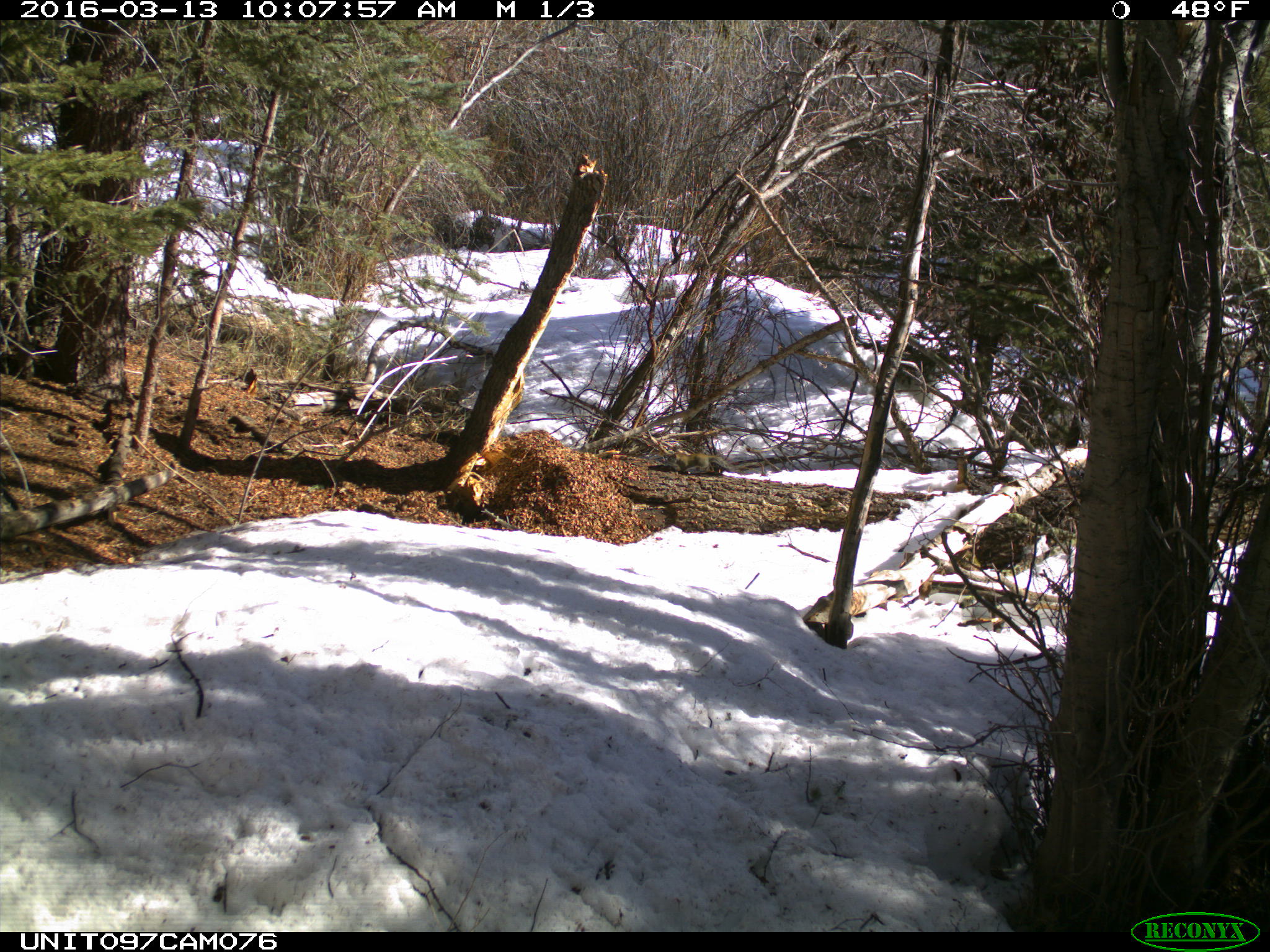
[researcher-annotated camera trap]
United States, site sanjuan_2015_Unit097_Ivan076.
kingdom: Animalia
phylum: Chordata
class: Mammalia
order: Rodentia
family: Sciuridae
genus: Tamiasciurus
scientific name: Tamiasciurus hudsonicus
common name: american red squirrel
Tamiasciurus hudsonicus (american red squirrel).